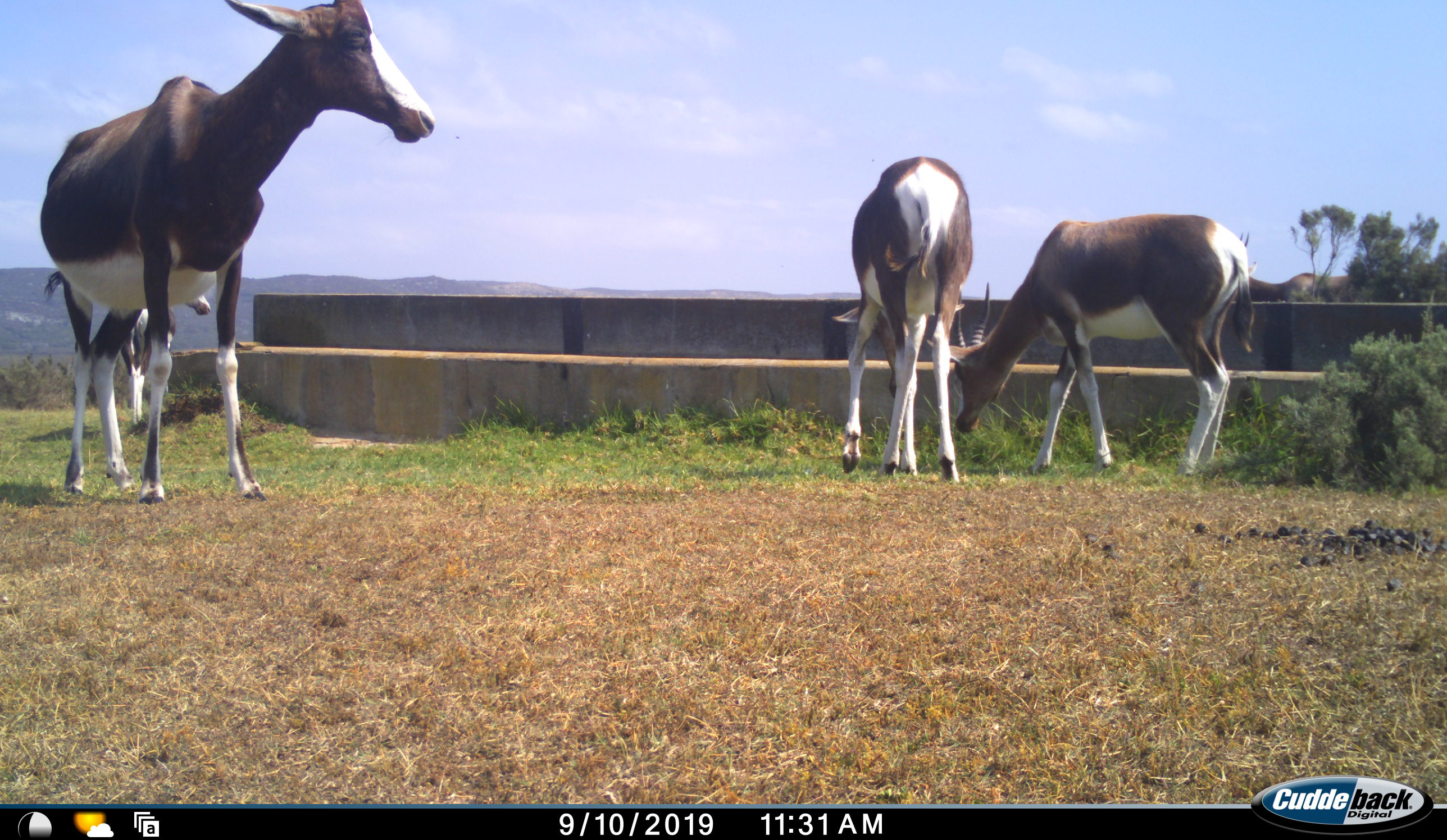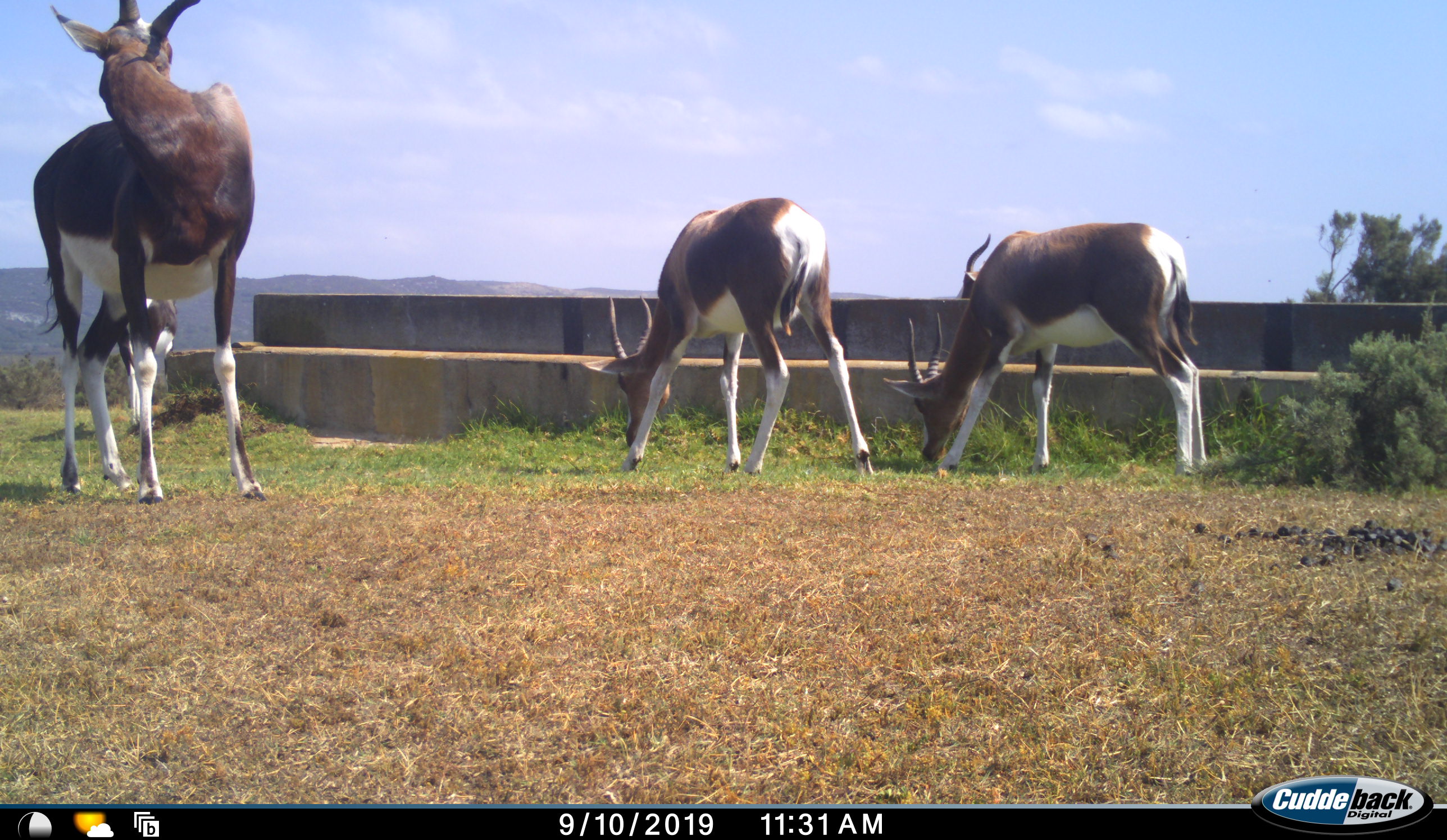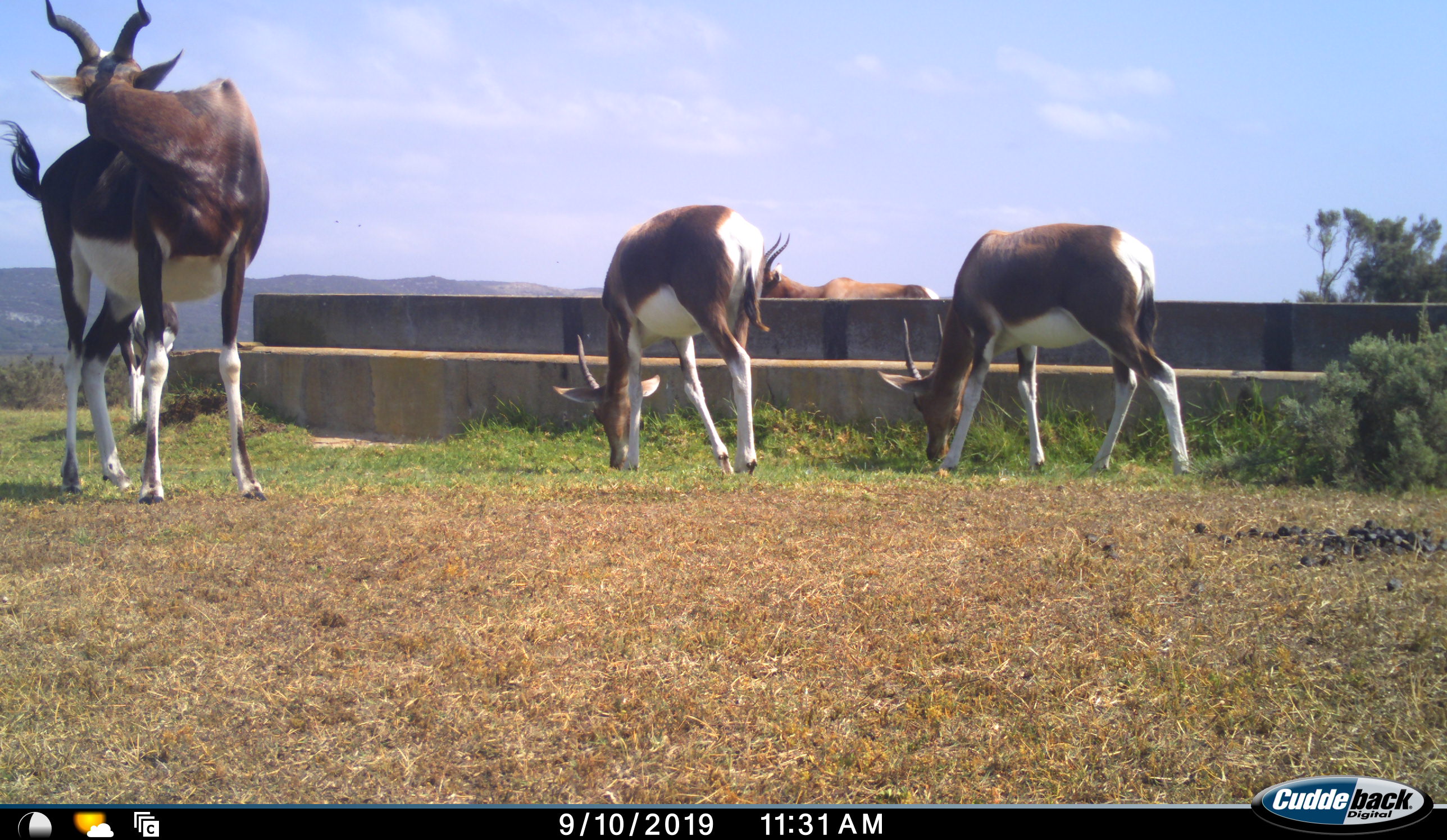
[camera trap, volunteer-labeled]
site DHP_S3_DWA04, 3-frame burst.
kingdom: Animalia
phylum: Chordata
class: Mammalia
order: Artiodactyla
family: Bovidae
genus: Damaliscus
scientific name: Damaliscus pygargus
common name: bontebok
Bontebok (Damaliscus pygargus), count 3. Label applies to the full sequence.